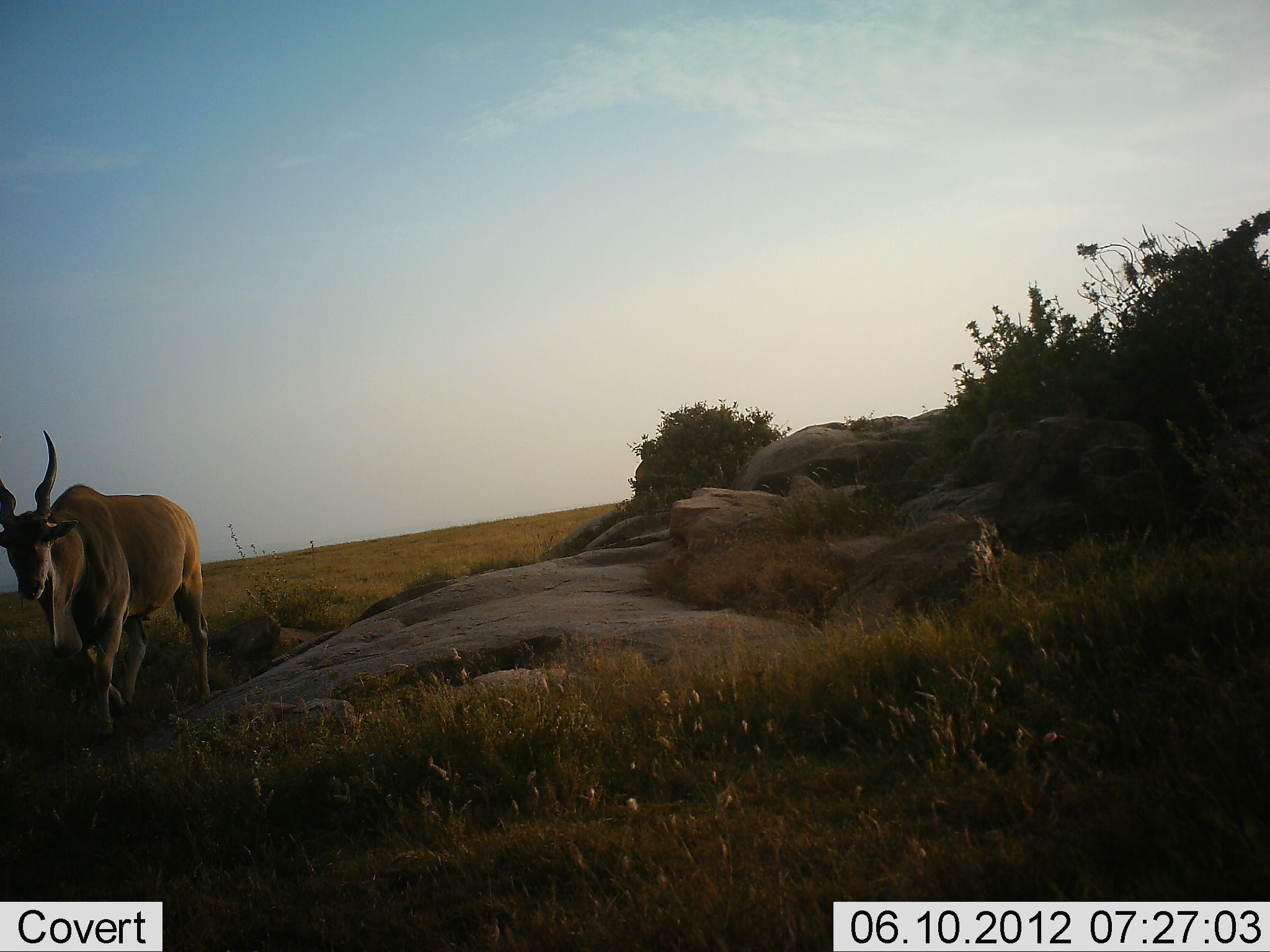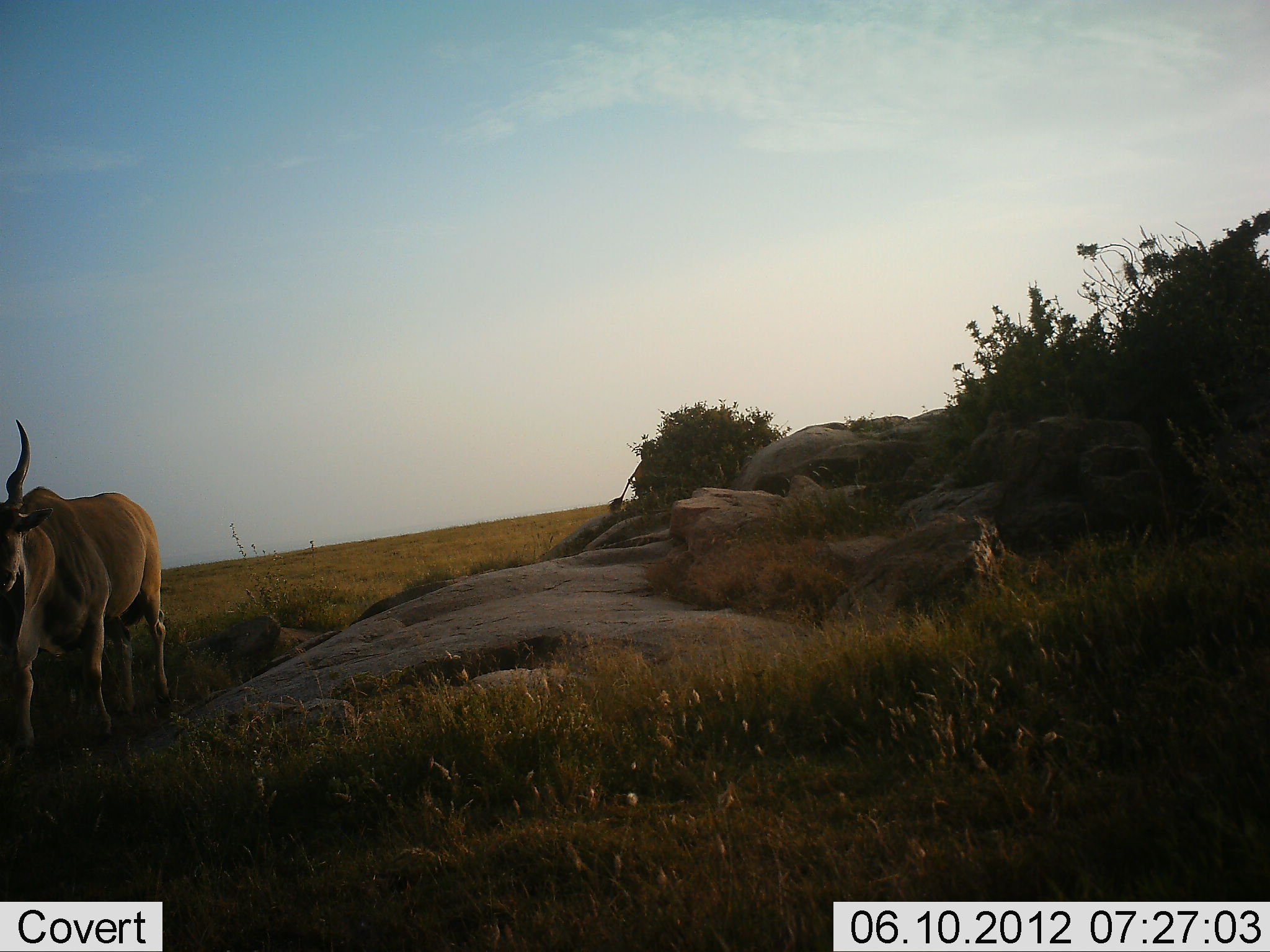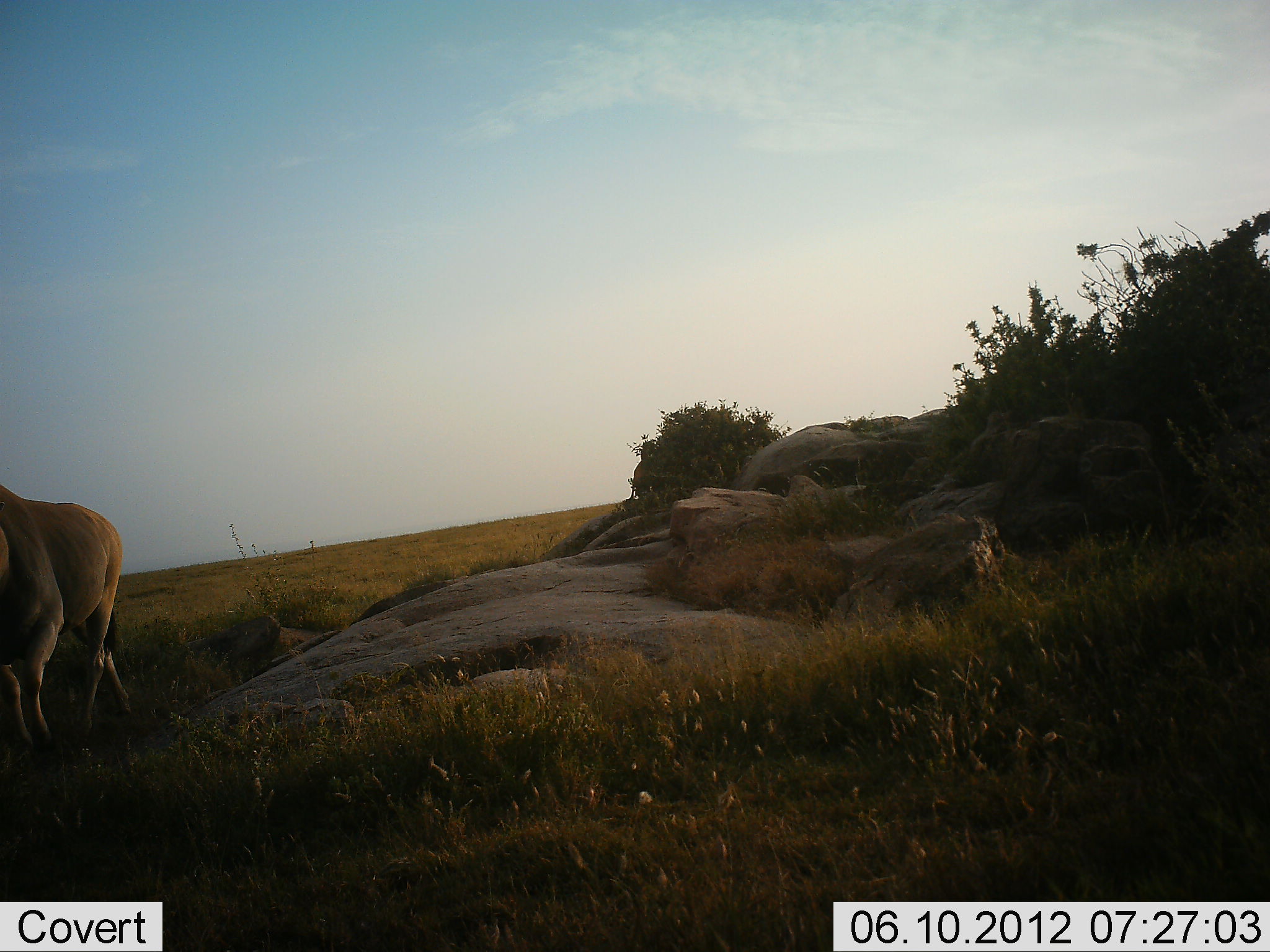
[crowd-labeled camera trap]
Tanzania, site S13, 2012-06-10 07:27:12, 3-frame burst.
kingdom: Animalia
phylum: Chordata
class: Mammalia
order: Artiodactyla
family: Bovidae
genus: Tragelaphus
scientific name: Tragelaphus oryx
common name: eland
Eland (Tragelaphus oryx), count 2. Behavior (volunteer vote fractions): standing 45%, resting 0%, moving 82%, interacting 0%. Young present (vote fraction): 0%. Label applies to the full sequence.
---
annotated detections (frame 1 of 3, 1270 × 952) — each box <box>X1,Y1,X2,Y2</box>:
animal: <box>0,430,210,739</box>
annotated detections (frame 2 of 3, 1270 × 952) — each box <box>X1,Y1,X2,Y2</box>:
animal: <box>0,419,172,754</box>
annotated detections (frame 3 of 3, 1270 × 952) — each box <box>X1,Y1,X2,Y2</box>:
animal: <box>0,487,134,754</box>